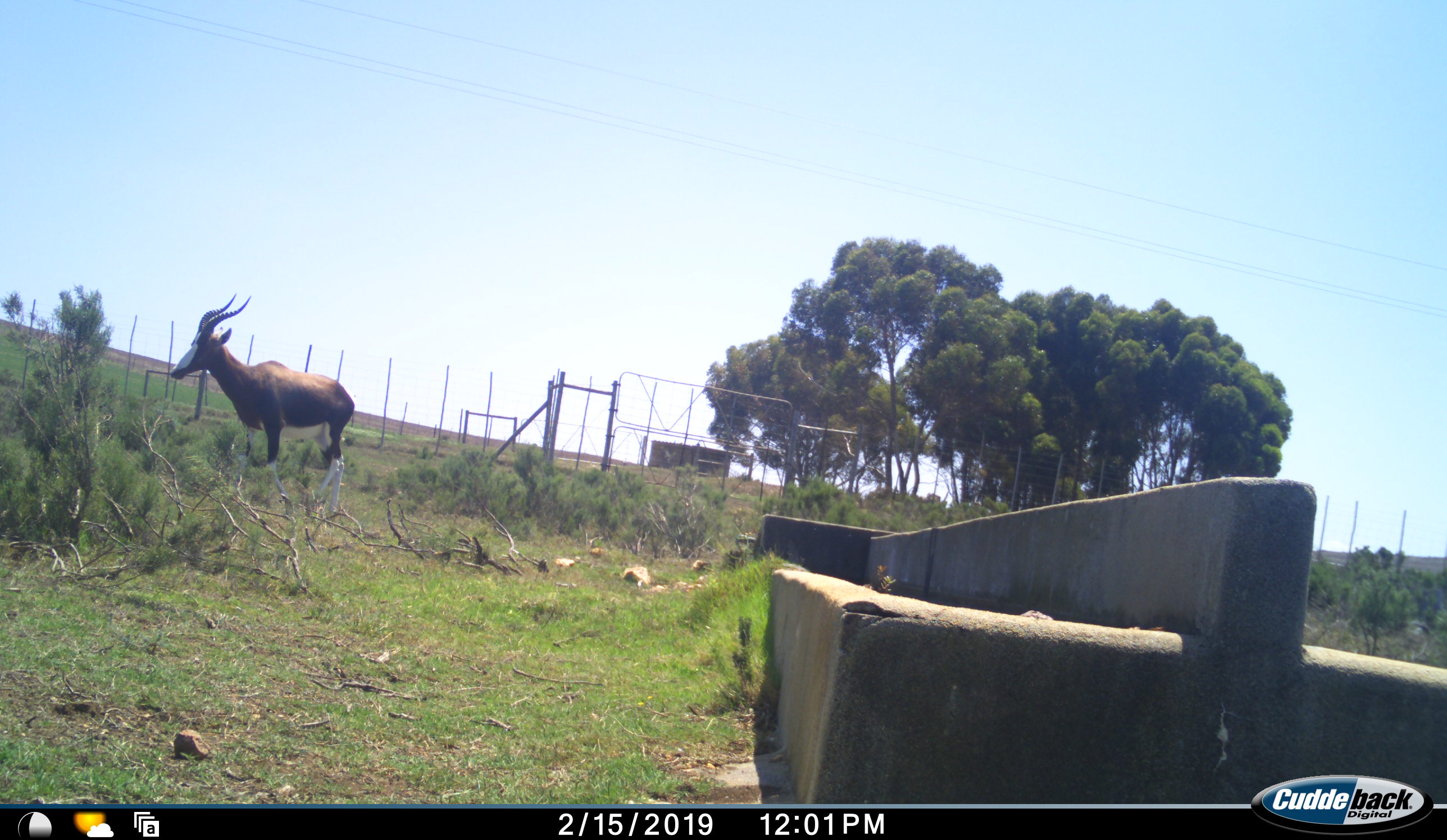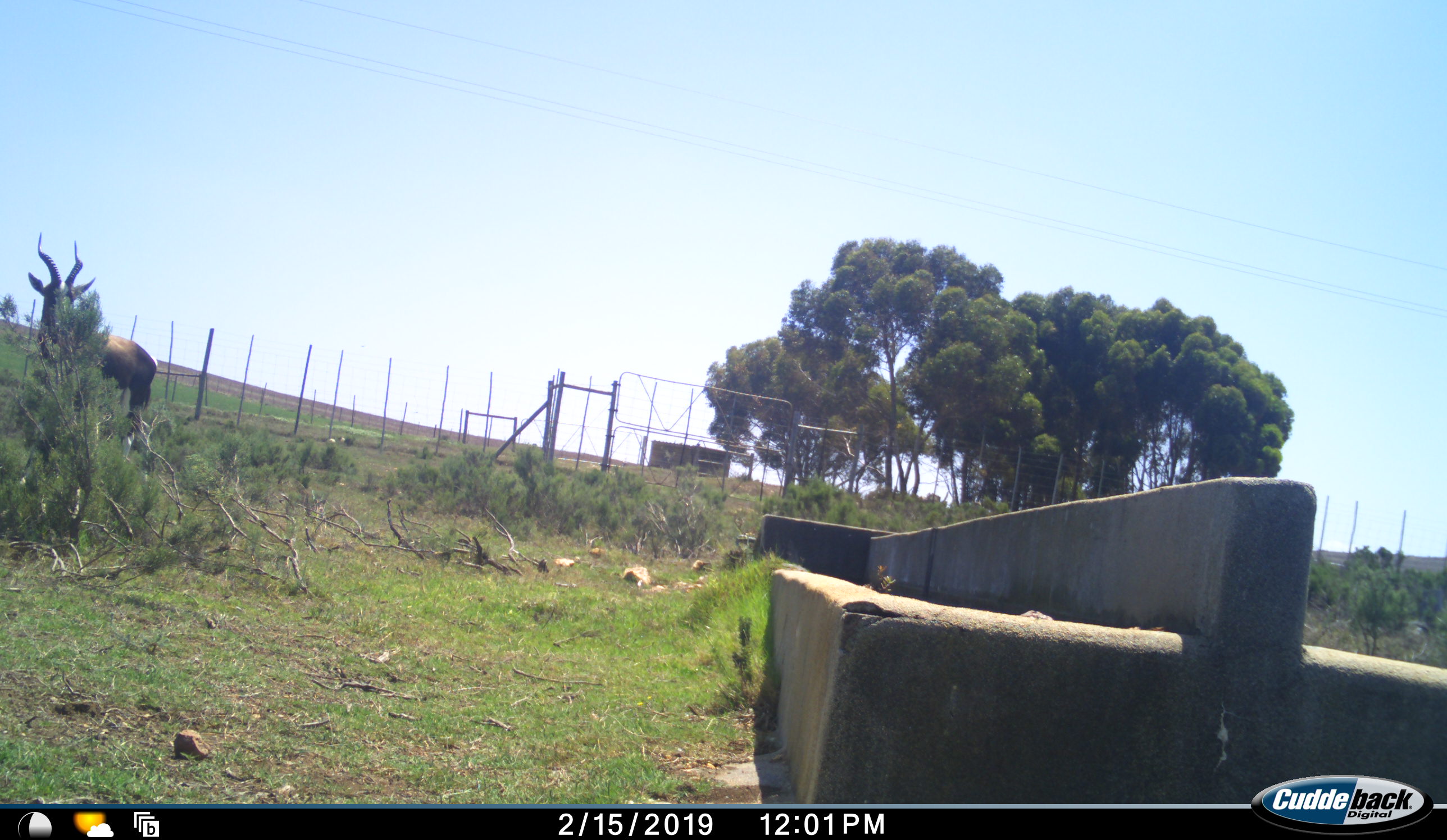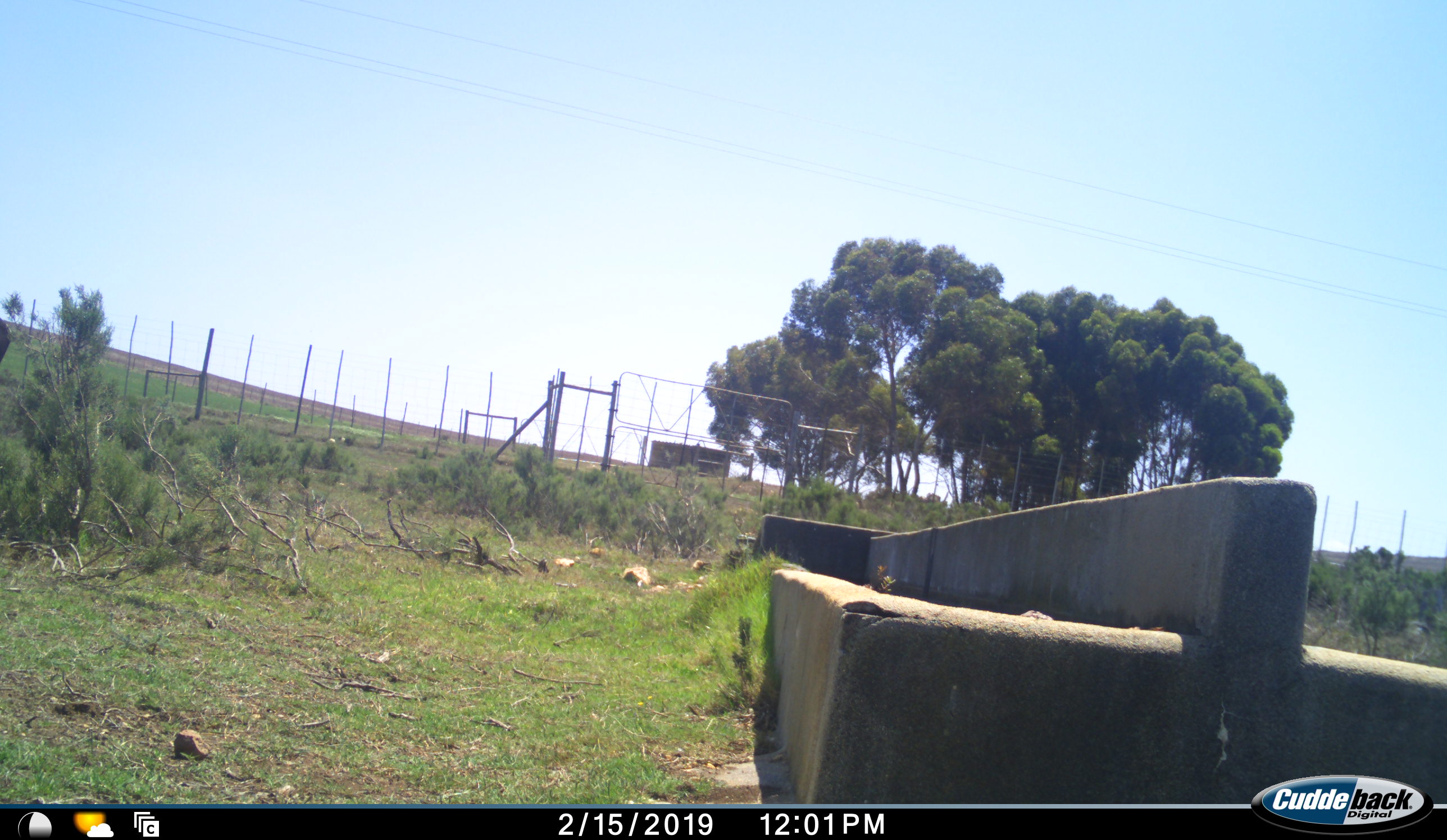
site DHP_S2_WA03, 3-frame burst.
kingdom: Animalia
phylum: Chordata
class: Mammalia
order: Artiodactyla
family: Bovidae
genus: Damaliscus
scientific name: Damaliscus pygargus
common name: bontebok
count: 1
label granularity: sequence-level